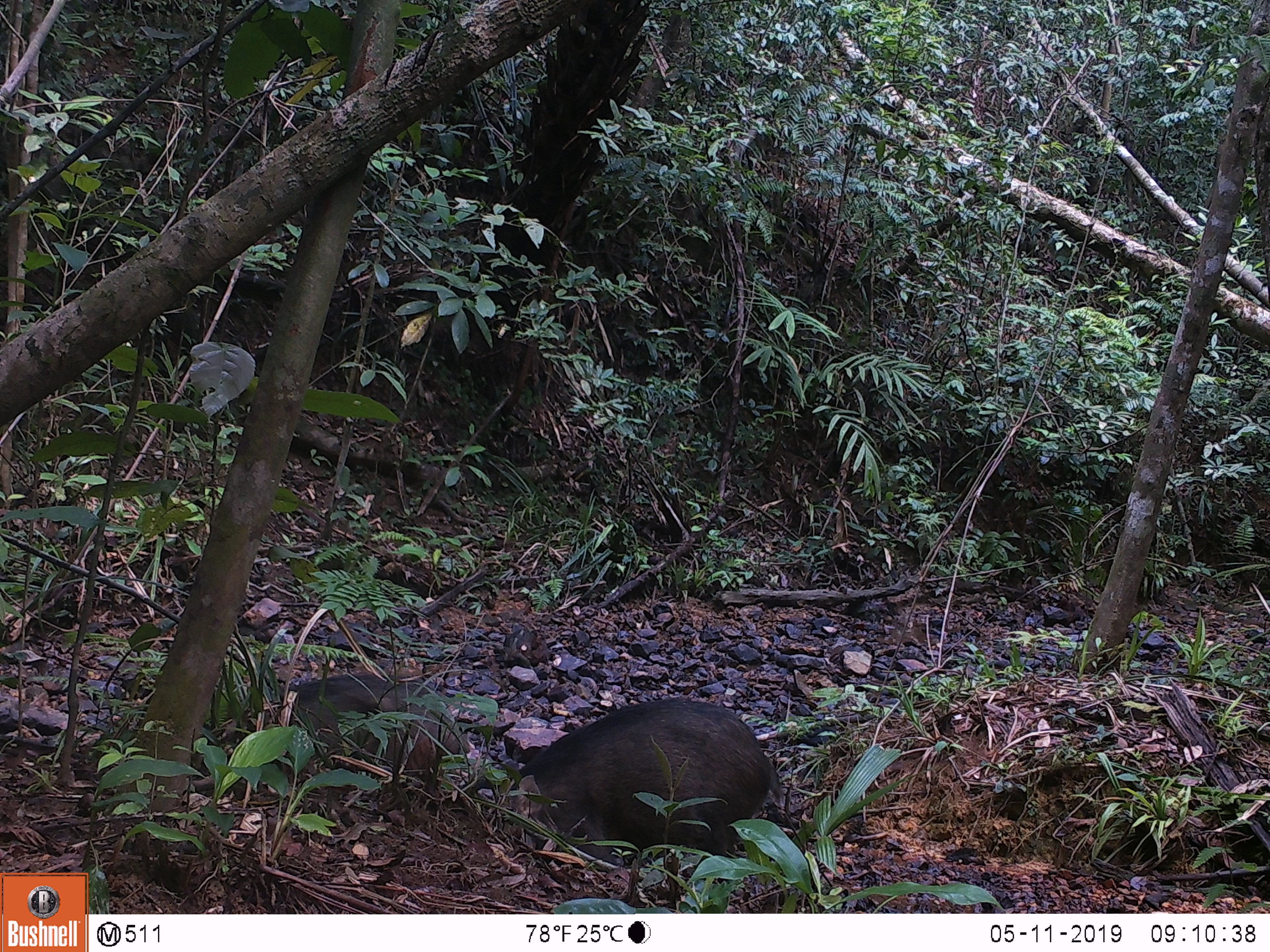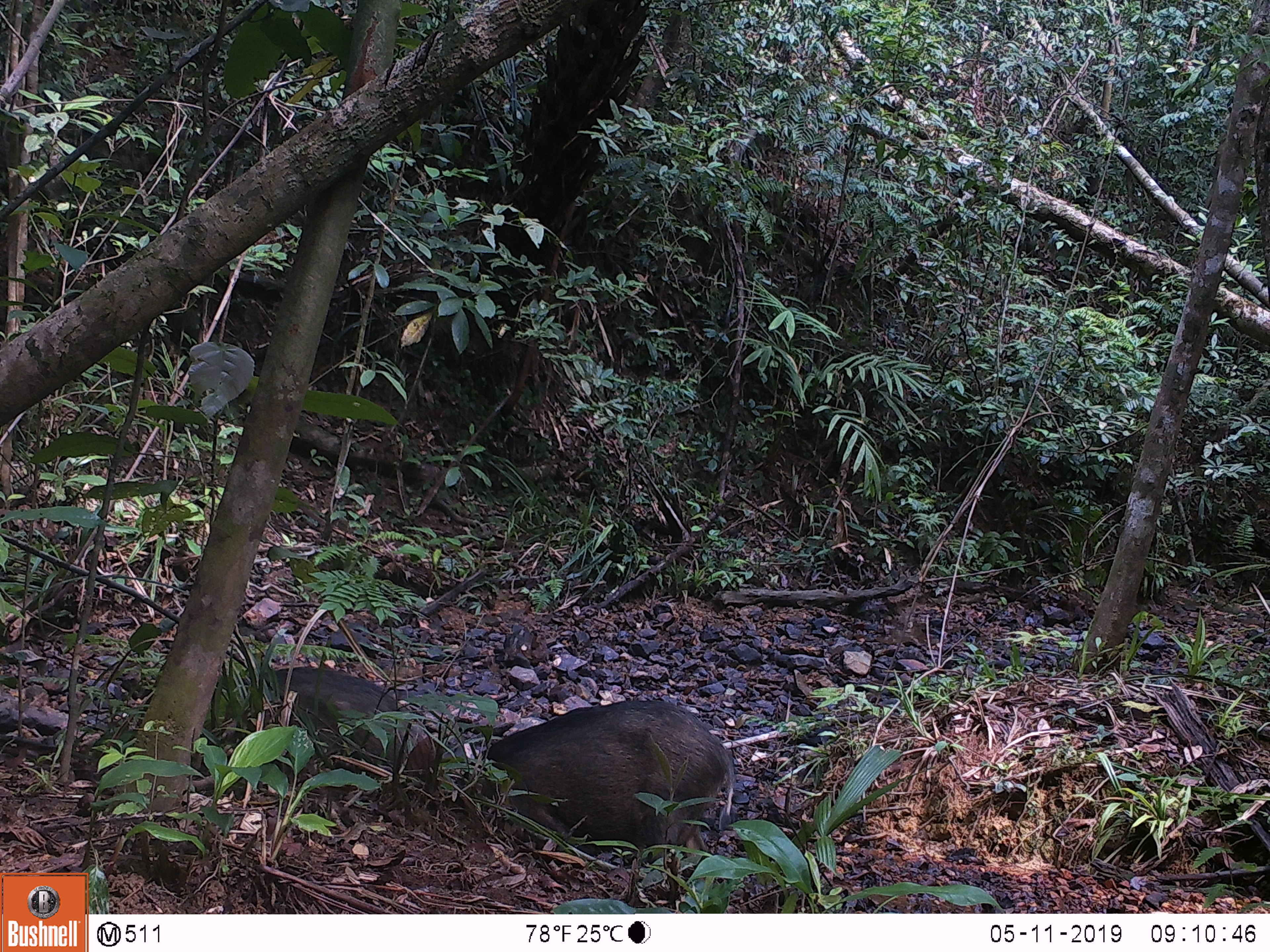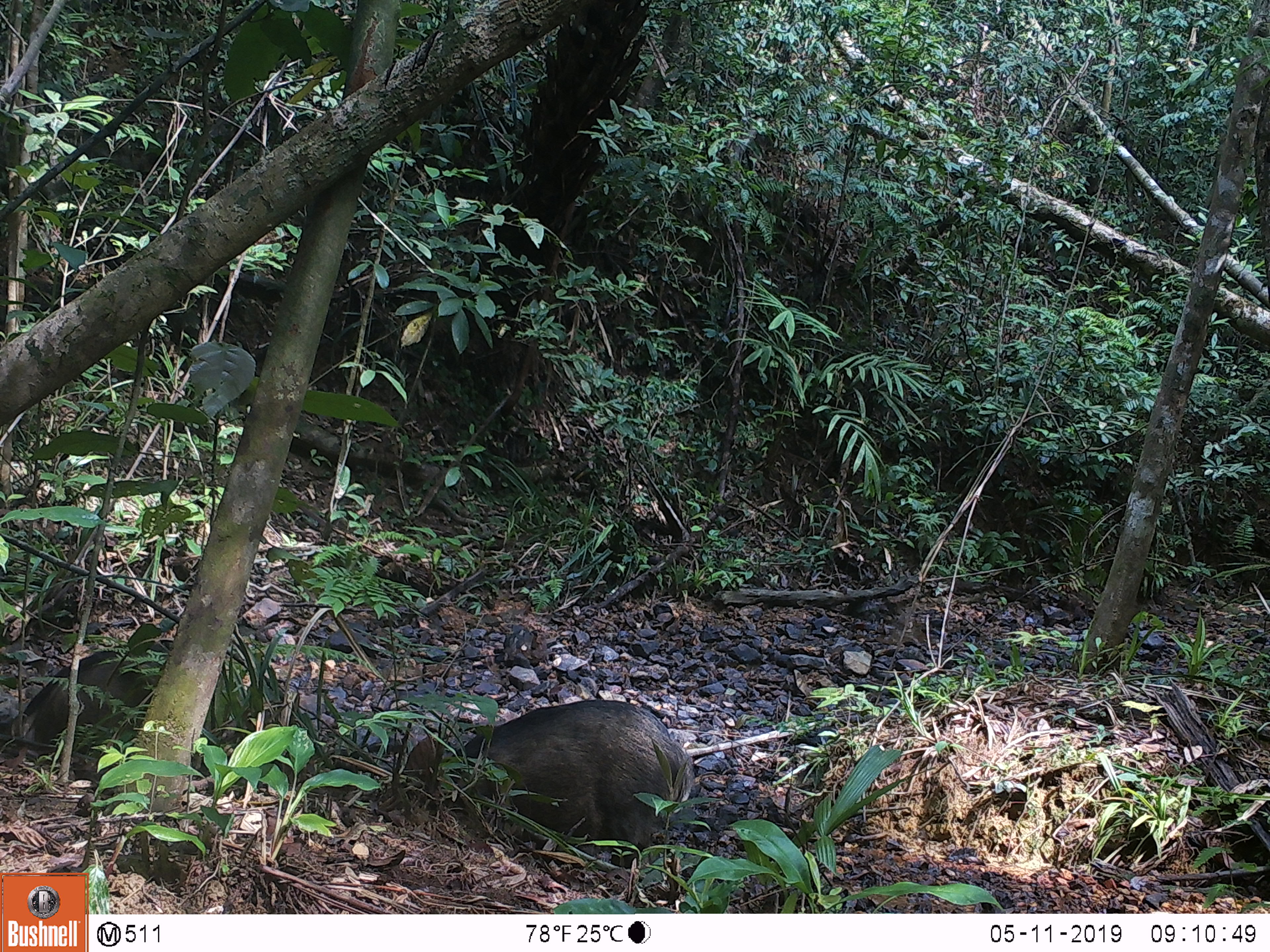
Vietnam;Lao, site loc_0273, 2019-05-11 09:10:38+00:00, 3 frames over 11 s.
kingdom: Animalia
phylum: Chordata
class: Mammalia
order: Artiodactyla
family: Suidae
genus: Sus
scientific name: Sus scrofa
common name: eurasian wild pig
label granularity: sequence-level